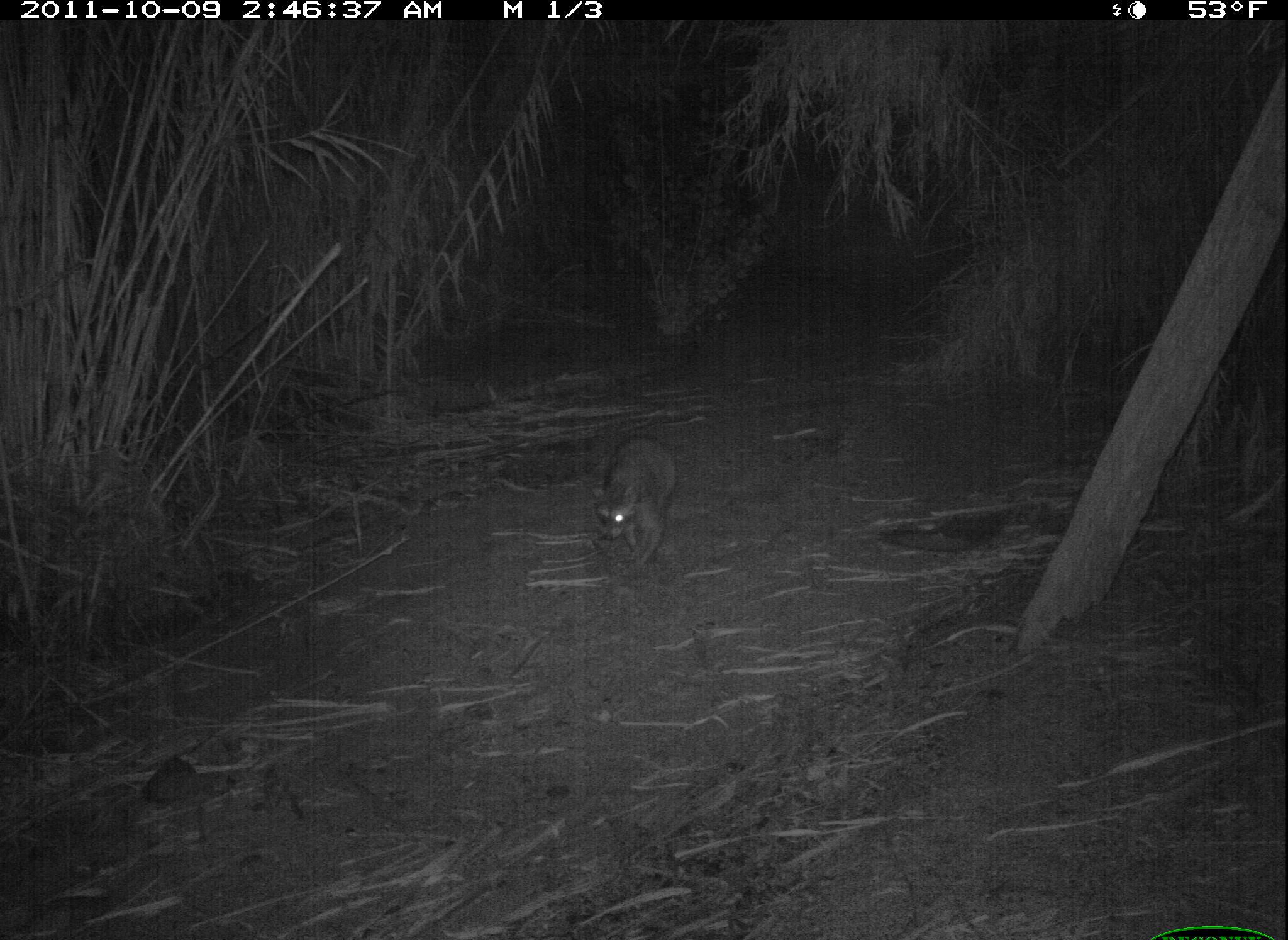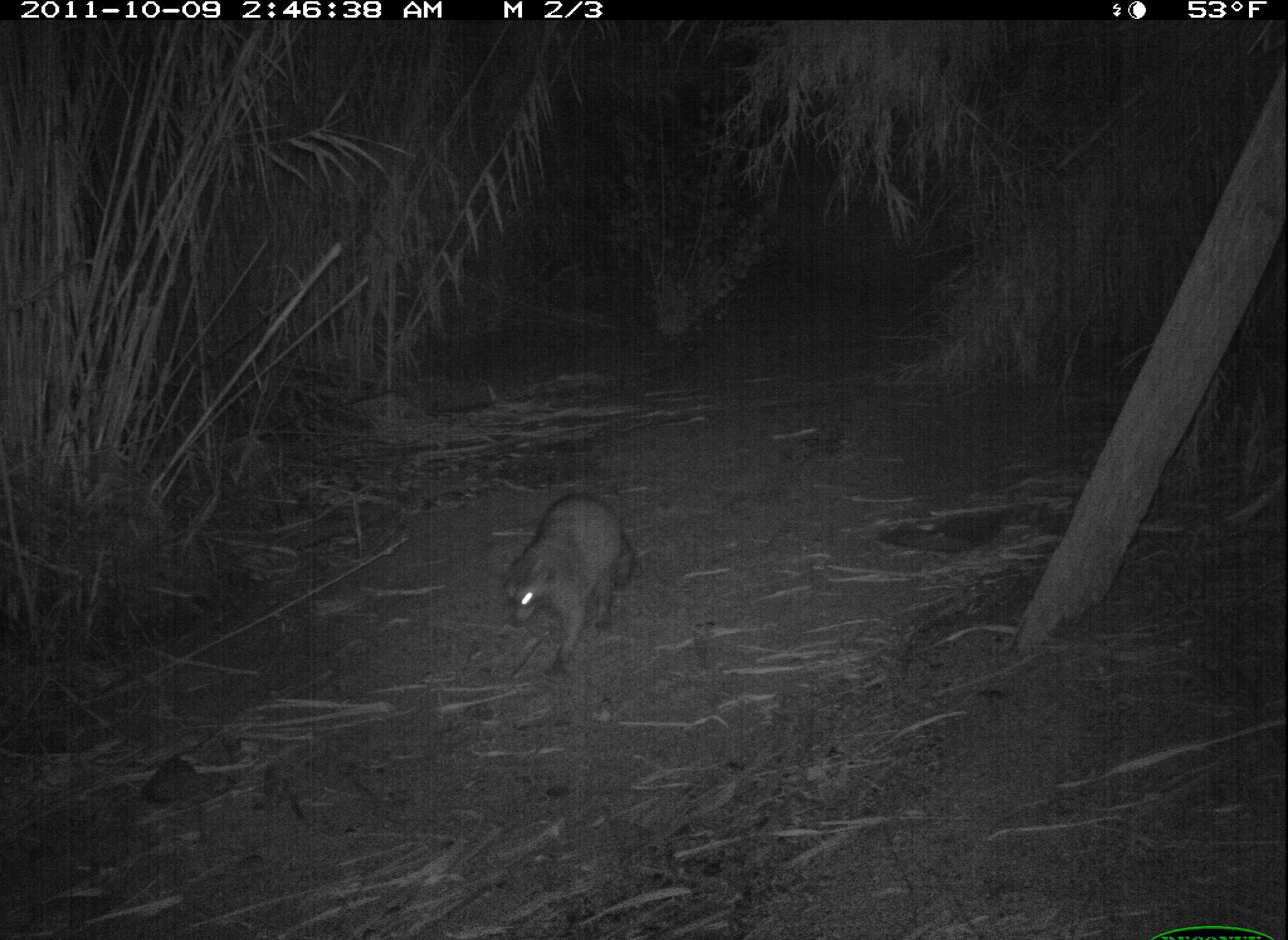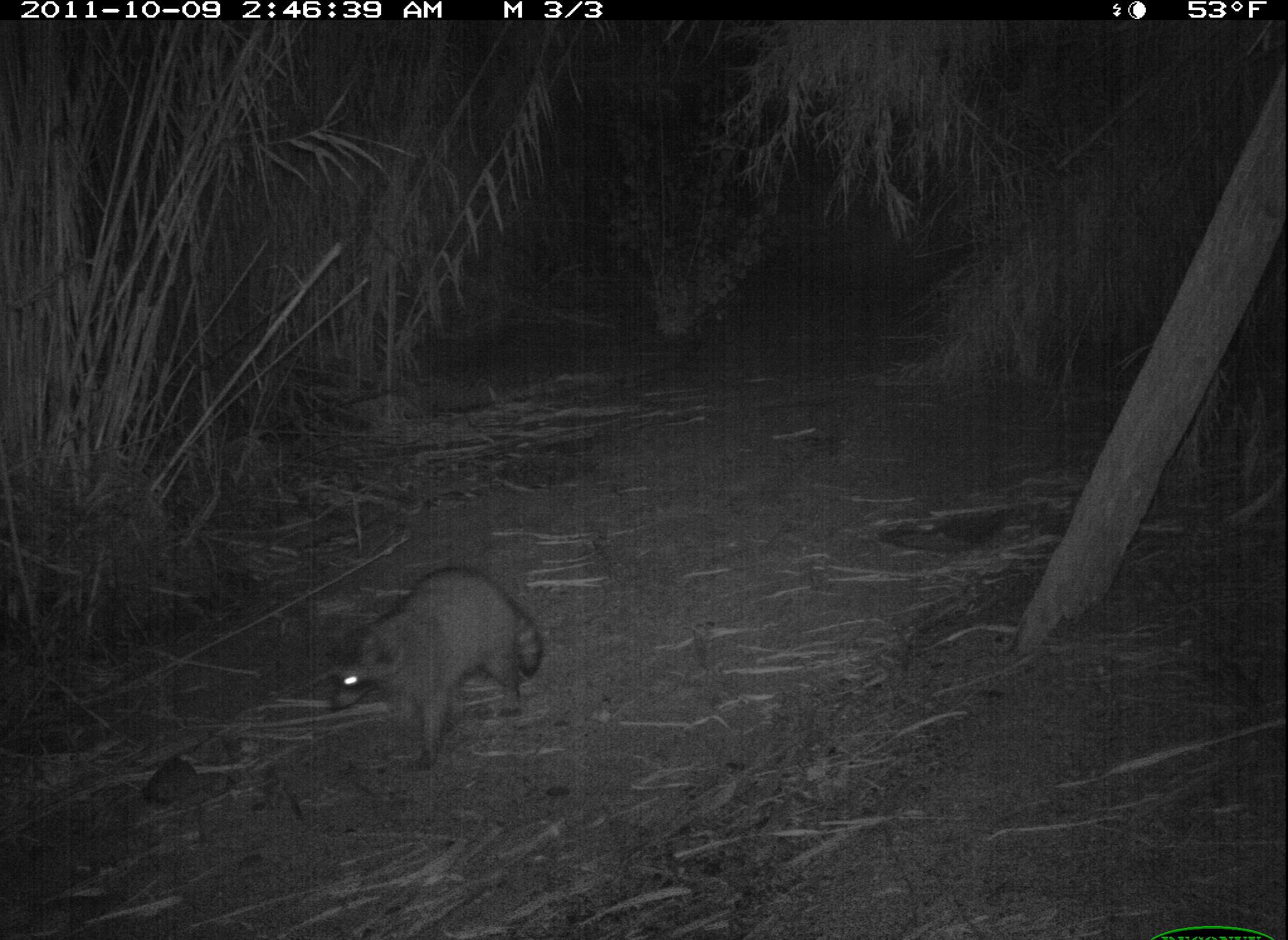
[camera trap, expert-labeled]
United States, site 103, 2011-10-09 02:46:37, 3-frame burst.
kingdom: Animalia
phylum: Chordata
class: Mammalia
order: Carnivora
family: Procyonidae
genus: Procyon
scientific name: Procyon lotor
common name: raccoon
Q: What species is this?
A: Raccoon (Procyon lotor).